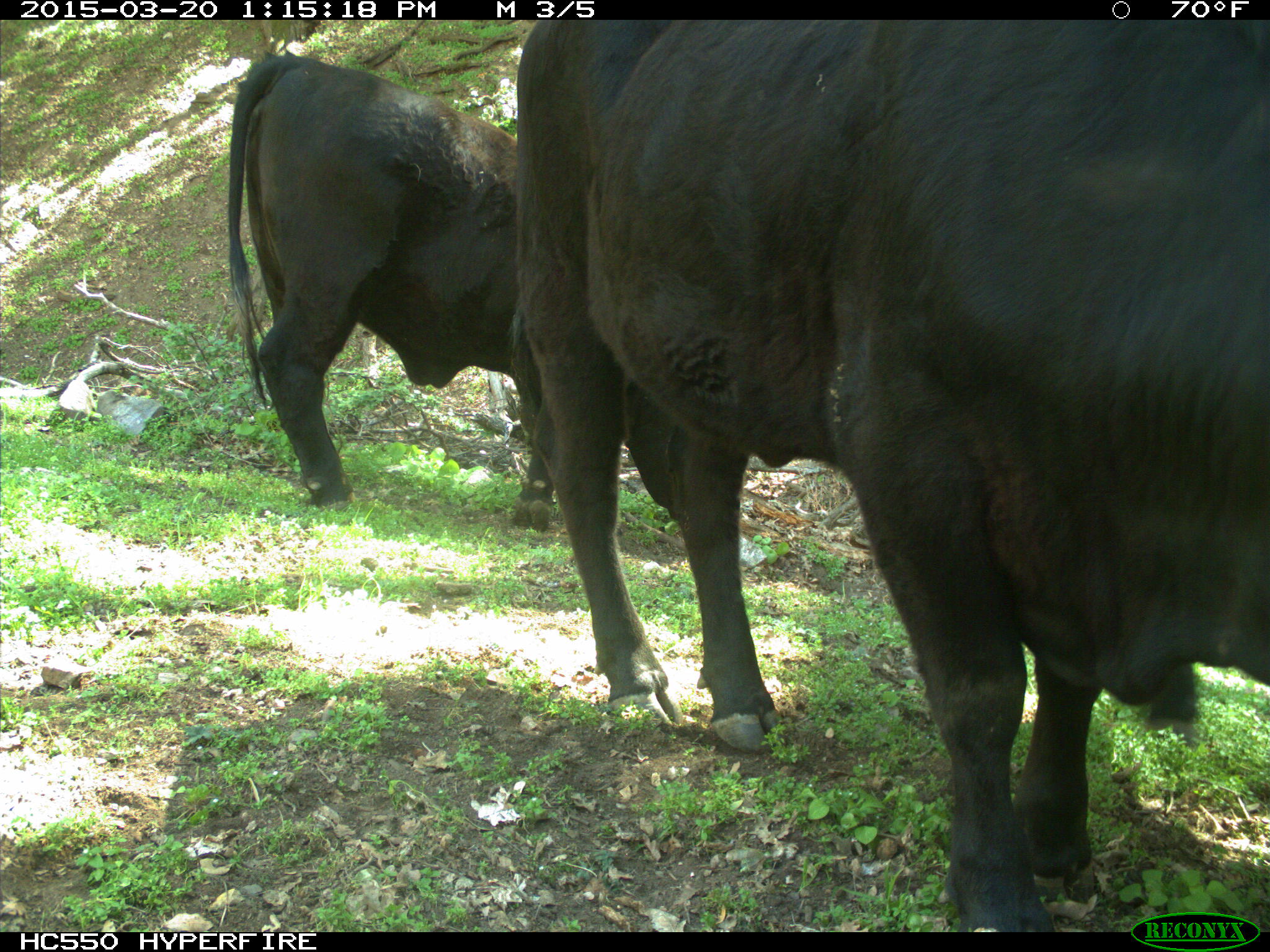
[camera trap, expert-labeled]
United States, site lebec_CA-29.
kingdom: Animalia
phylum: Chordata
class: Mammalia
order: Artiodactyla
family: Bovidae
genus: Bos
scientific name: Bos taurus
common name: domestic cow